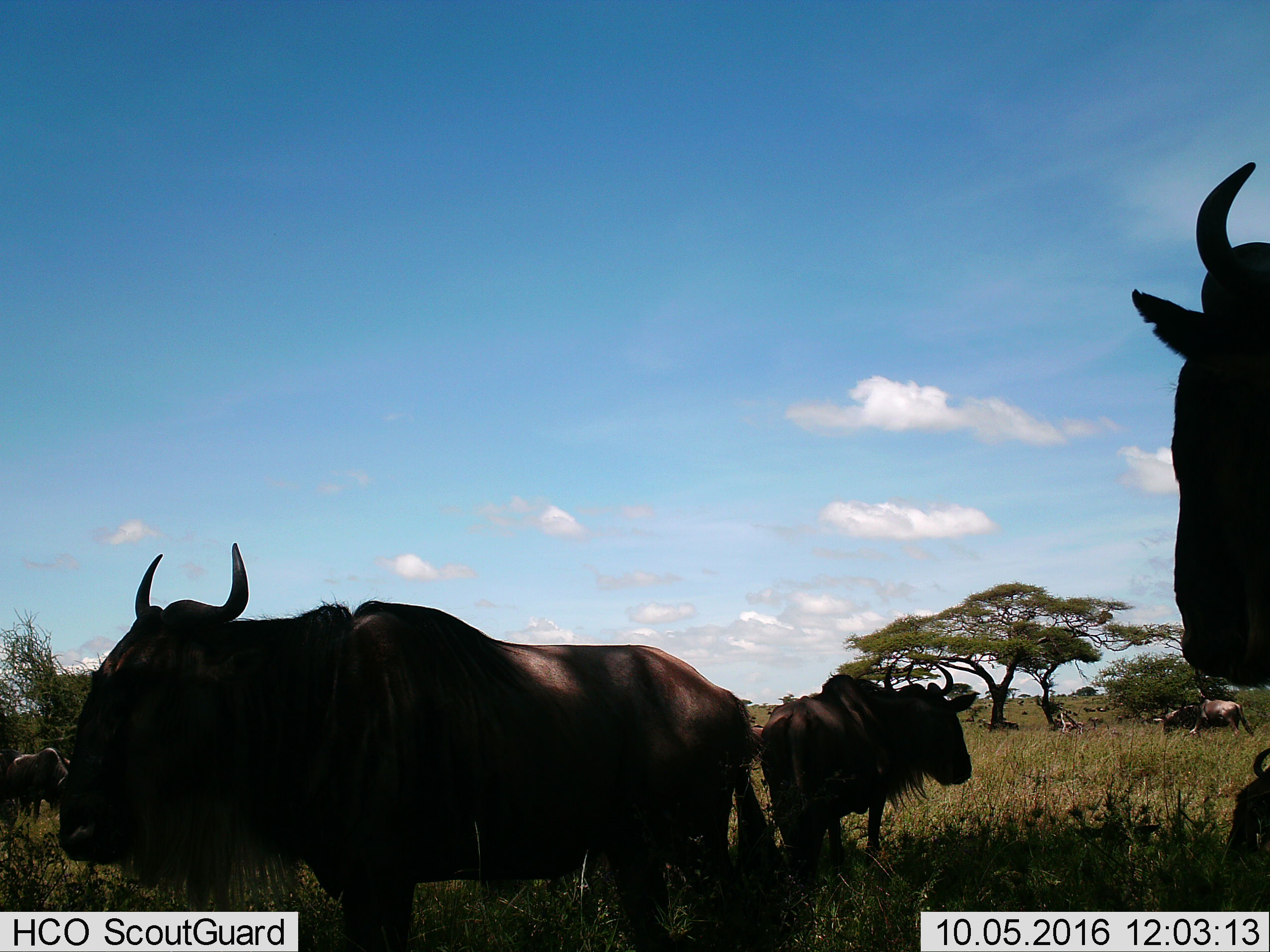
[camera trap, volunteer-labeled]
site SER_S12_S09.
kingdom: Animalia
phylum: Chordata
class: Mammalia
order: Artiodactyla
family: Bovidae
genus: Connochaetes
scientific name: Connochaetes taurinus taurinus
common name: blue wildebeest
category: wildebeestblue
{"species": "wildebeestblue (blue wildebeest) (Connochaetes taurinus taurinus)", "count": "11-50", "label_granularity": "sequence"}